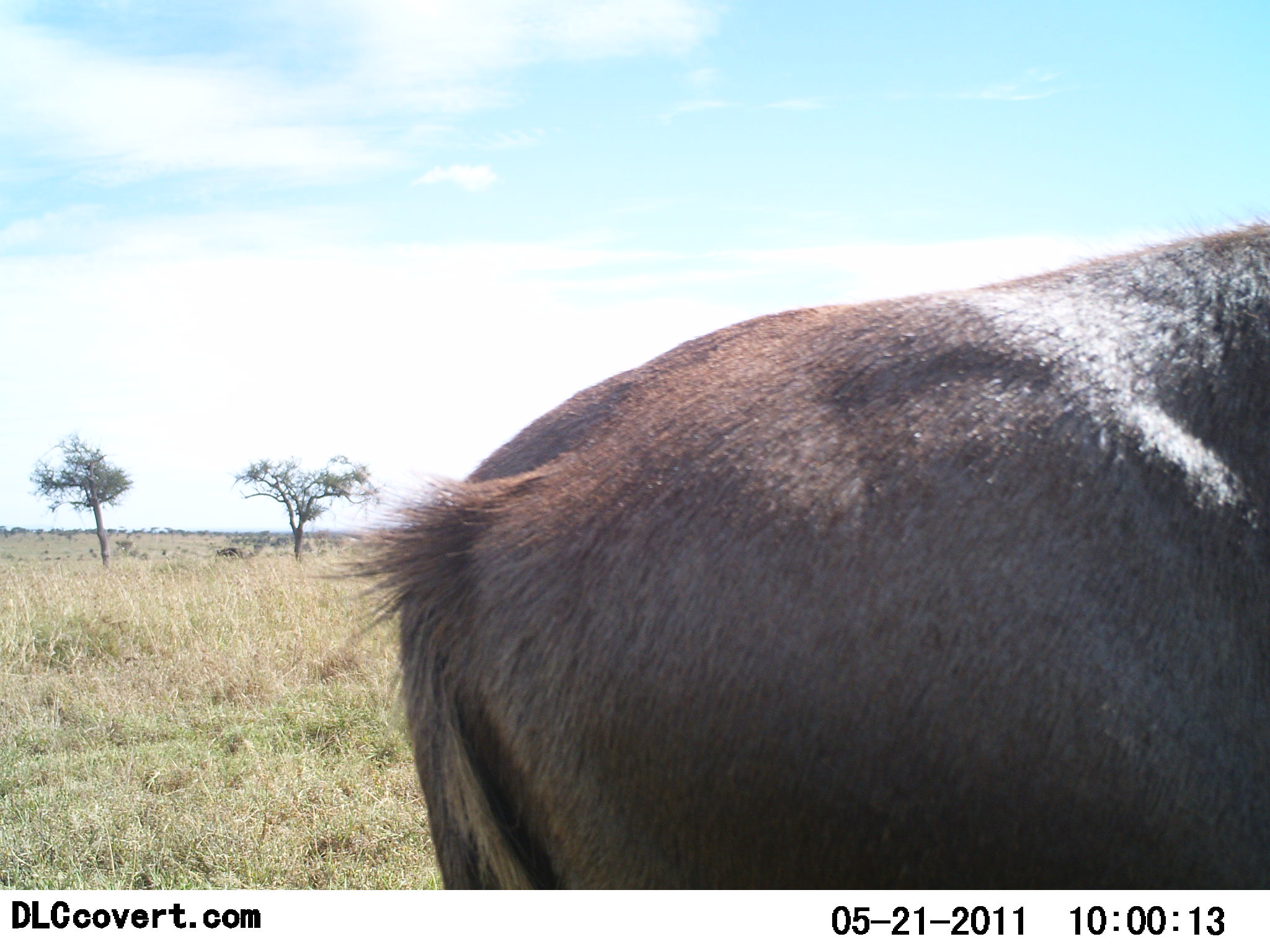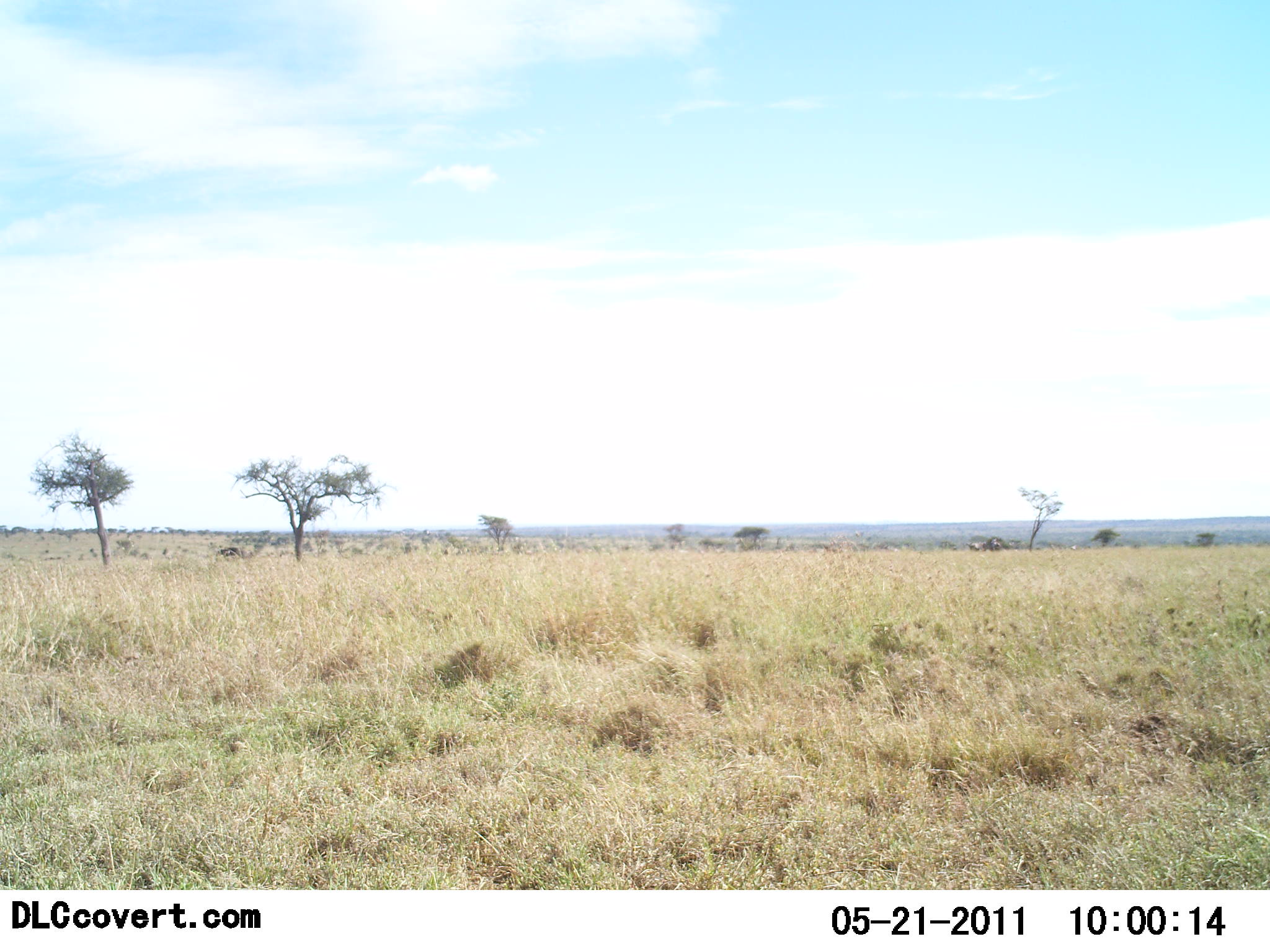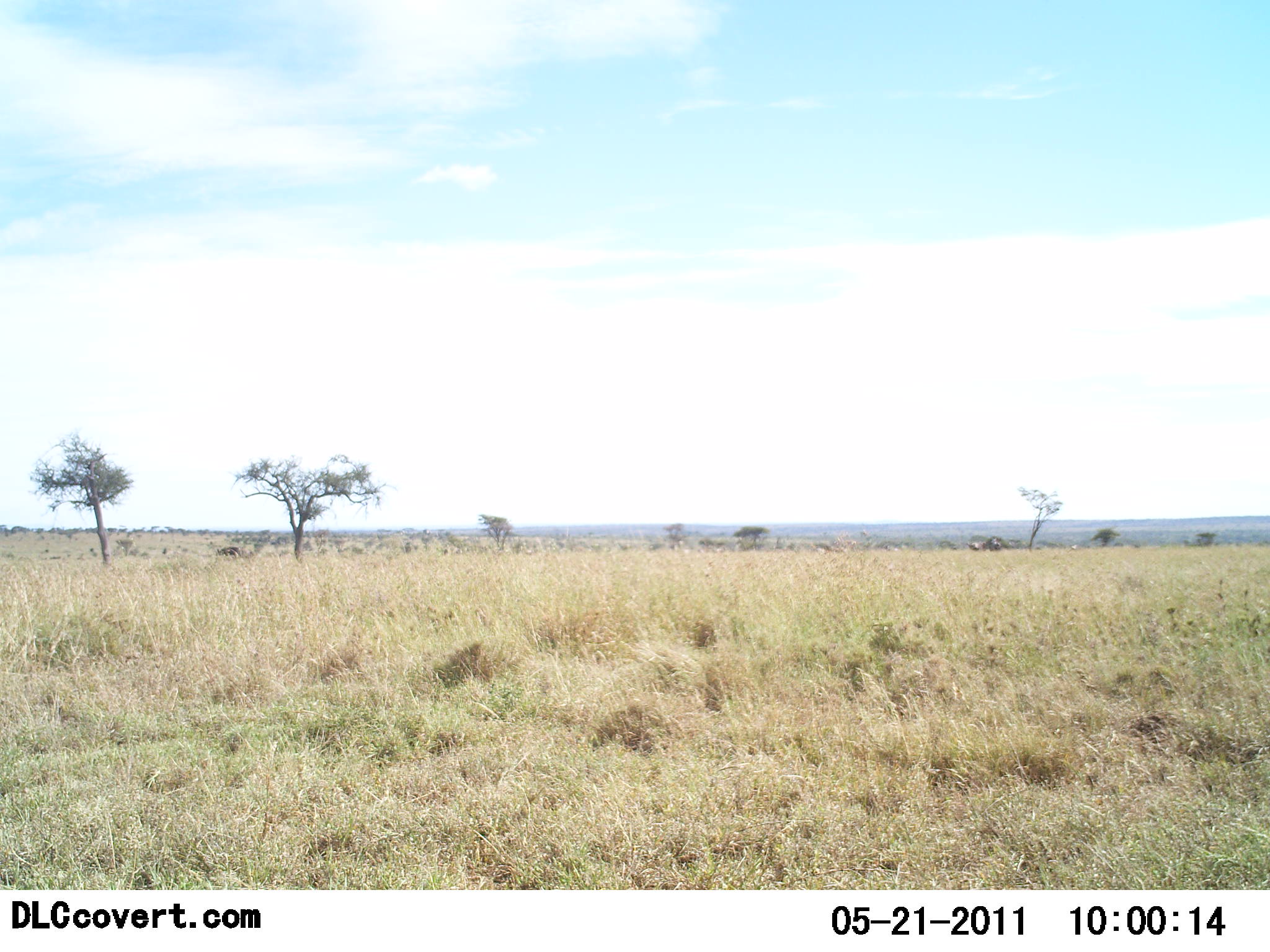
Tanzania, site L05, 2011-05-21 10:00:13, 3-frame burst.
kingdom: Animalia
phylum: Chordata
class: Mammalia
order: Artiodactyla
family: Bovidae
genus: Connochaetes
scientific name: Connochaetes taurinus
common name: blue wildebeest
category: wildebeest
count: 1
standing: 17%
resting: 0%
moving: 83%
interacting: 0%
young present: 0%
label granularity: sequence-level